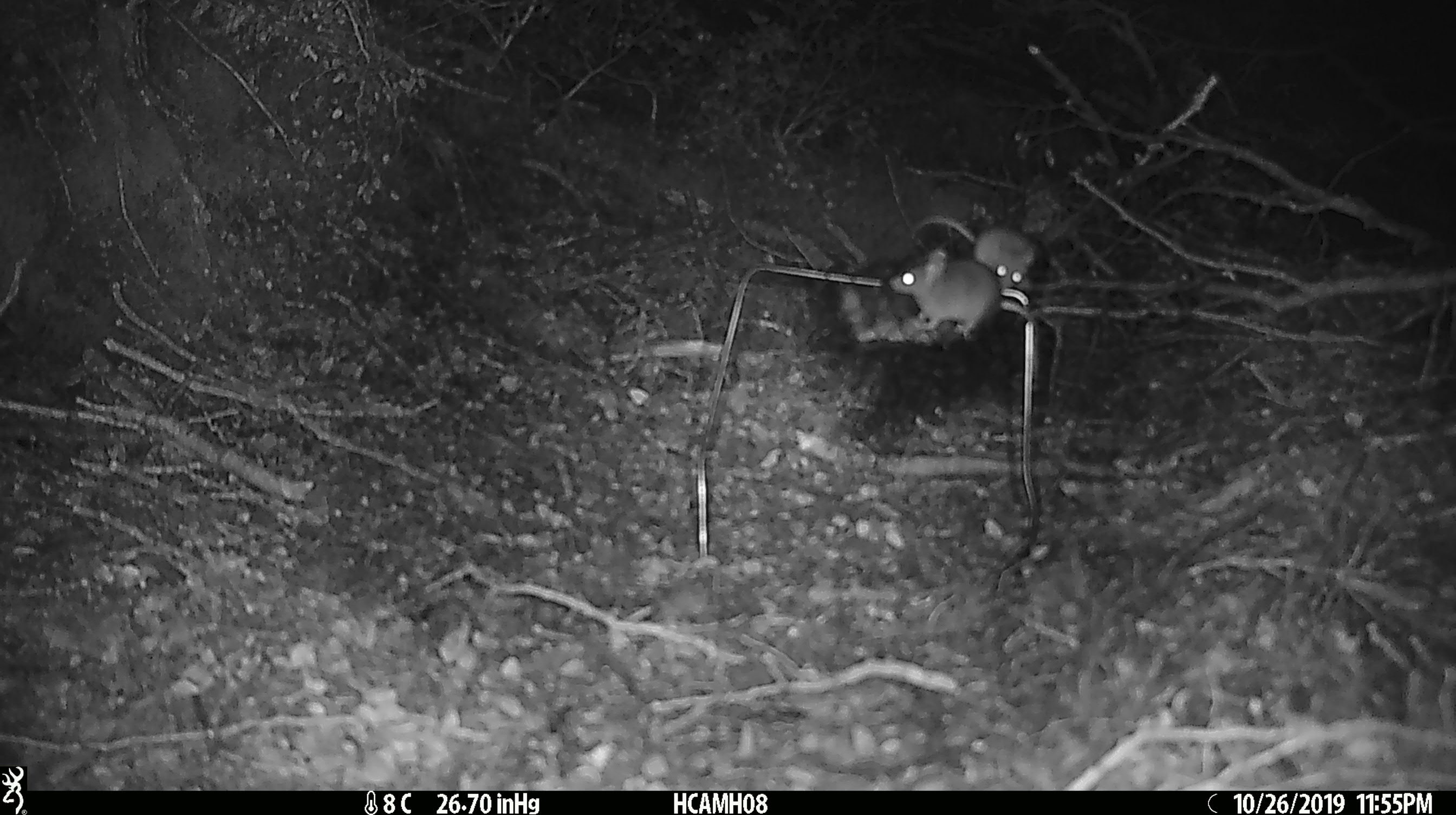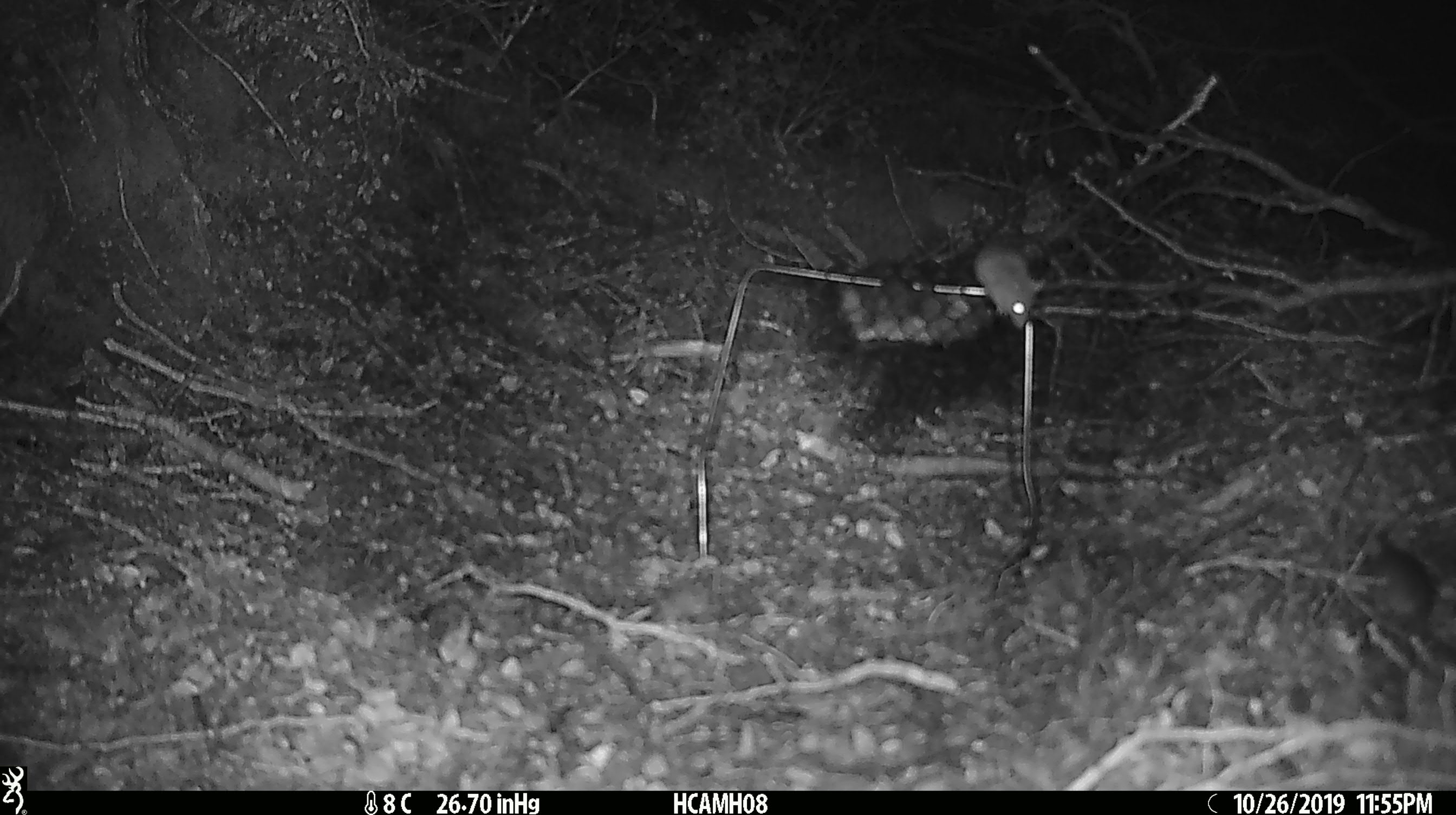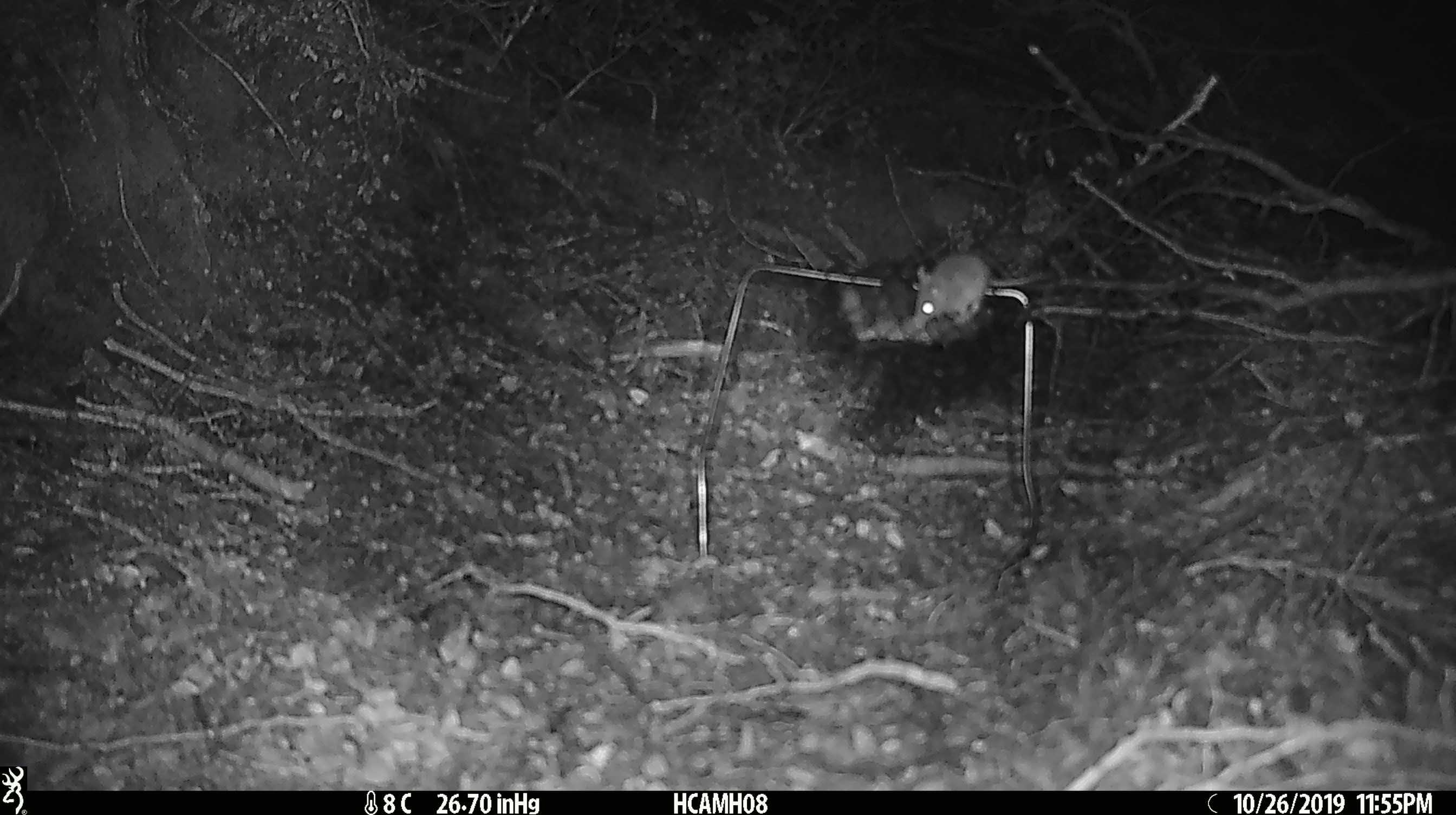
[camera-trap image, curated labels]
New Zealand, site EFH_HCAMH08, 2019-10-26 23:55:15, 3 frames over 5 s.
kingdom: Animalia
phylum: Chordata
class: Mammalia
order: Rodentia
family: Muridae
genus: Mus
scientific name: Mus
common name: mouse